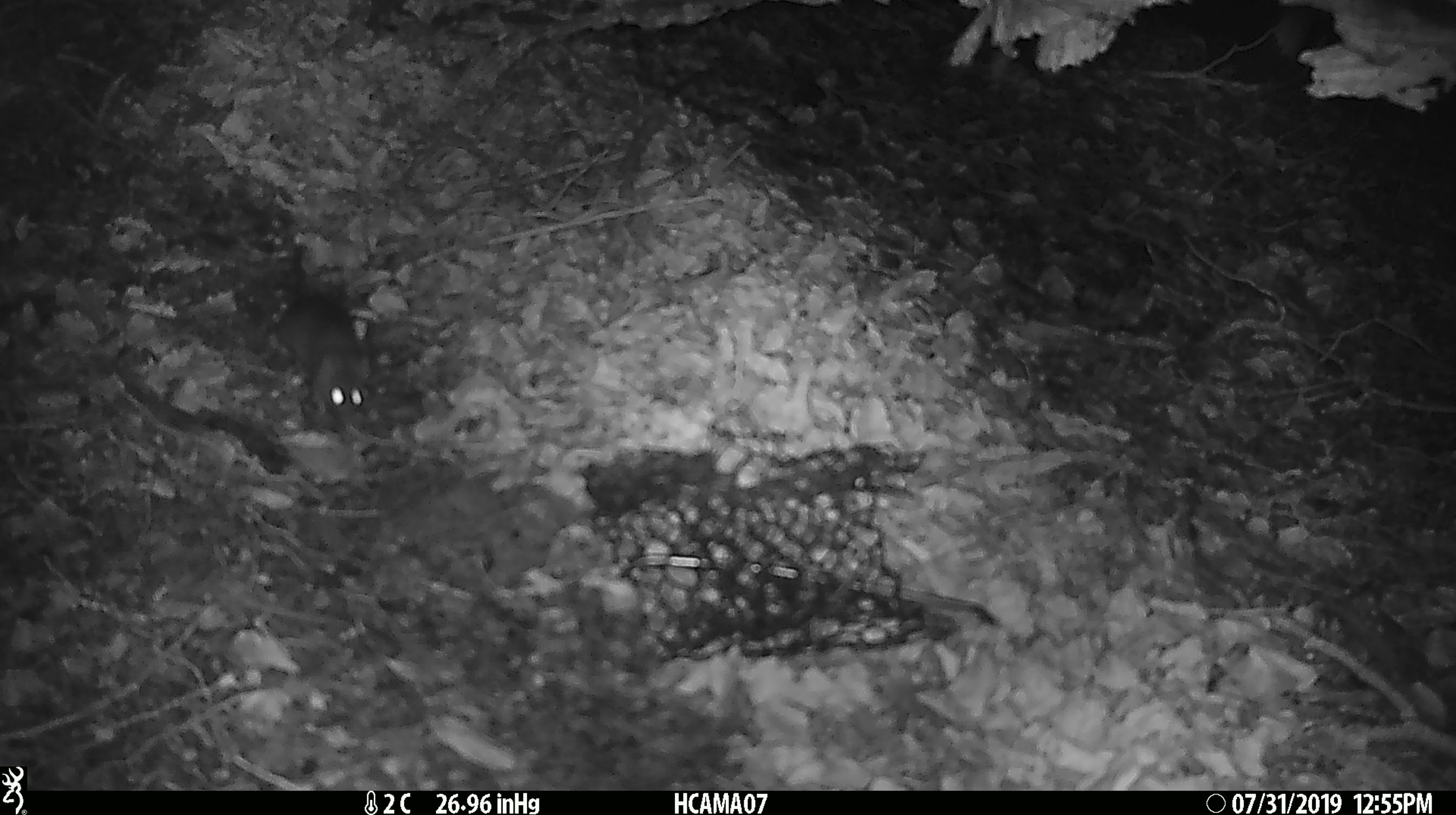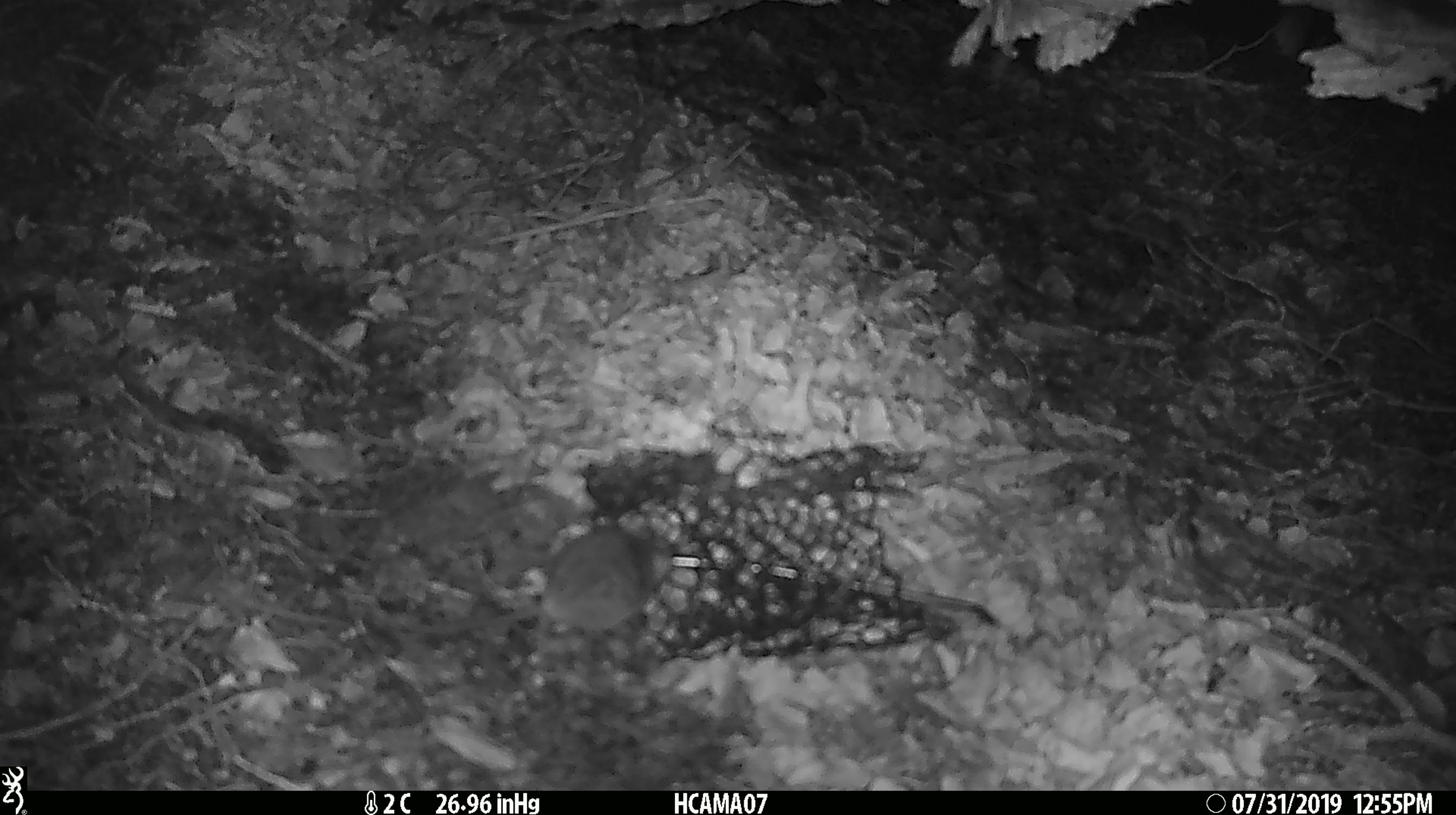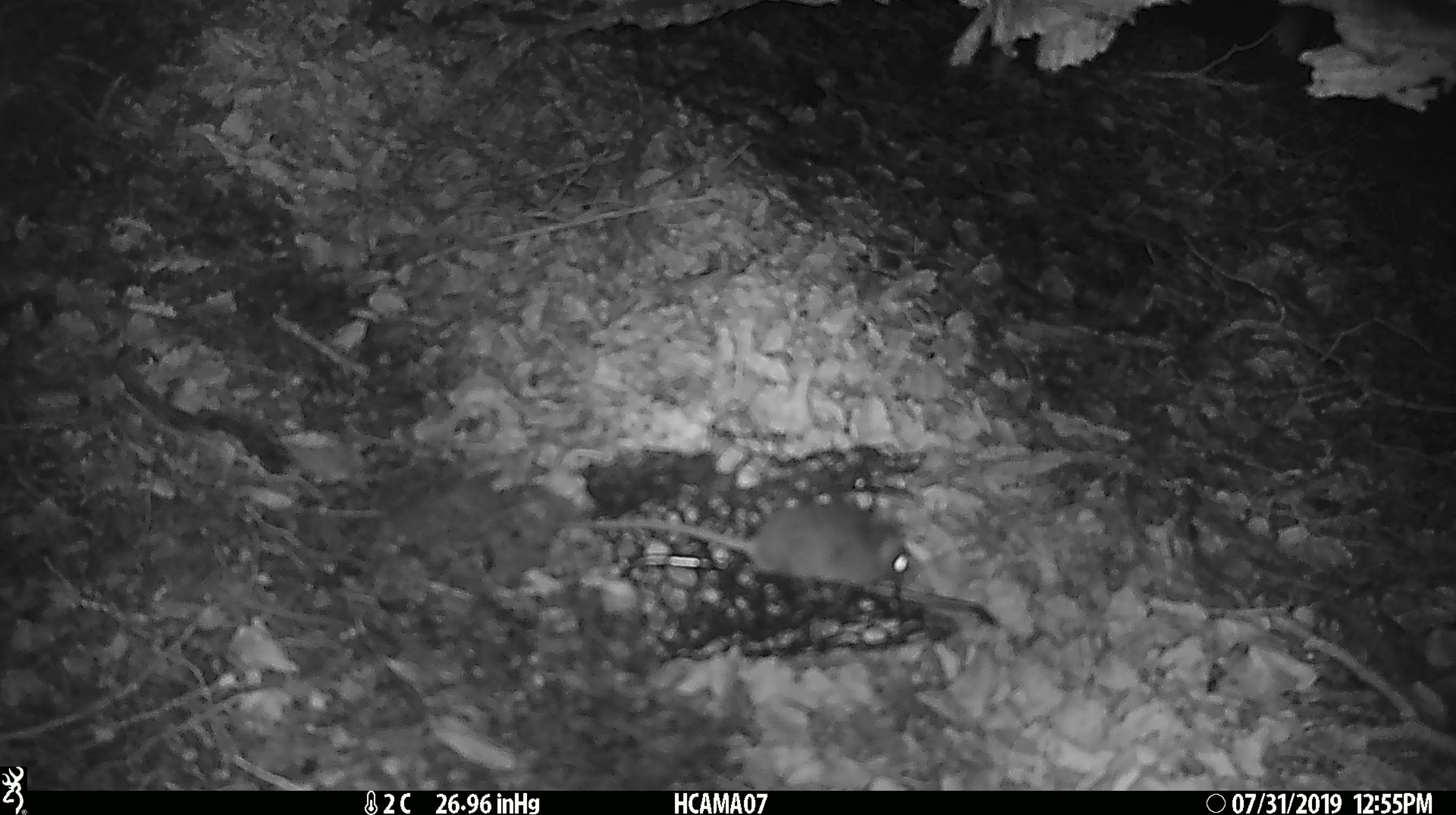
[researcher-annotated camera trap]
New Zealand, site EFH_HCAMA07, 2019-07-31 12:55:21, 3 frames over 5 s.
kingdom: Animalia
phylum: Chordata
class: Mammalia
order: Rodentia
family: Muridae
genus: Mus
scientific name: Mus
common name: mouse